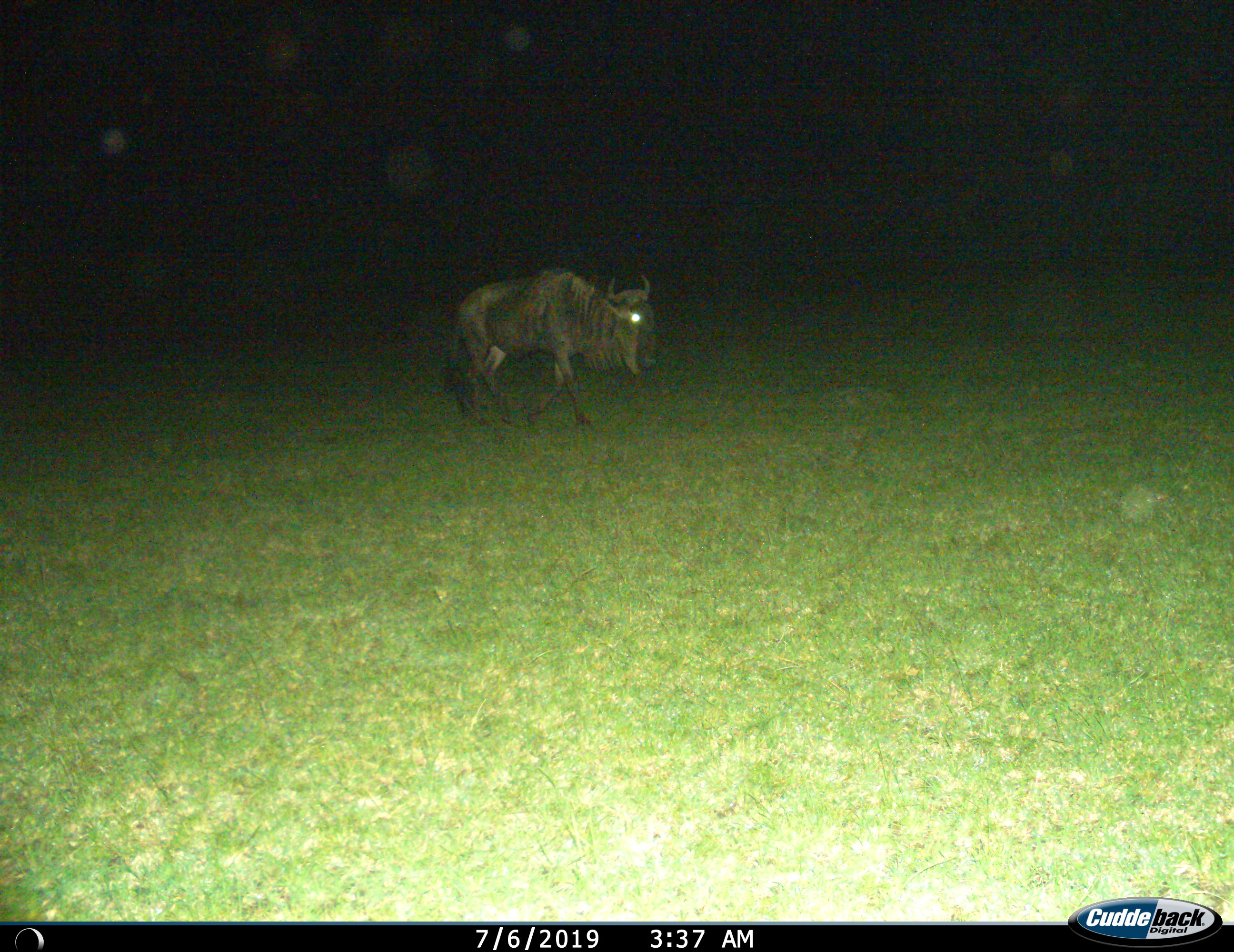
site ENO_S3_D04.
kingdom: Animalia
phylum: Chordata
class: Mammalia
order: Artiodactyla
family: Bovidae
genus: Connochaetes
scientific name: Connochaetes taurinus taurinus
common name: blue wildebeest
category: wildebeestblue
Wildebeestblue (blue wildebeest) (Connochaetes taurinus taurinus), count 1. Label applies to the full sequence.